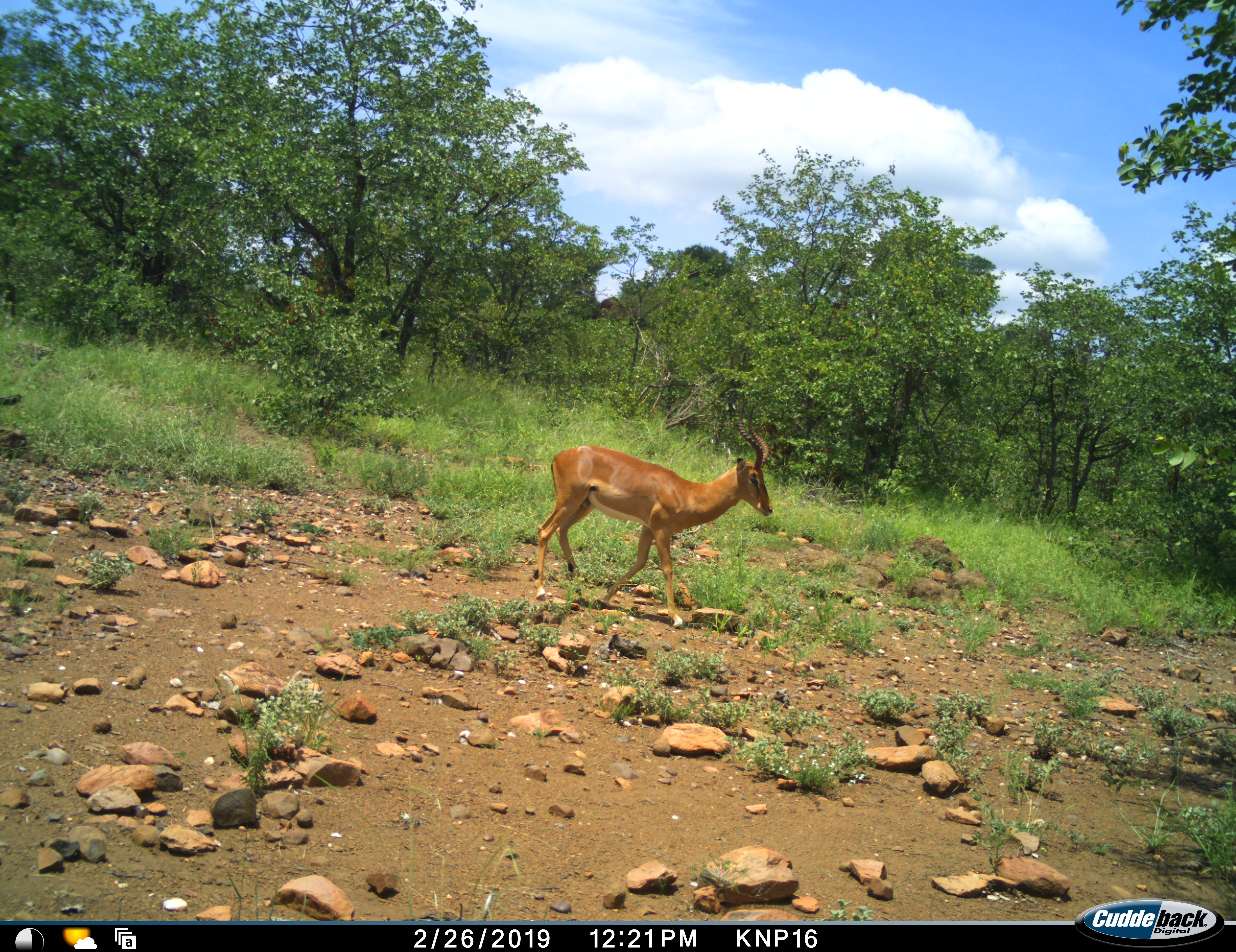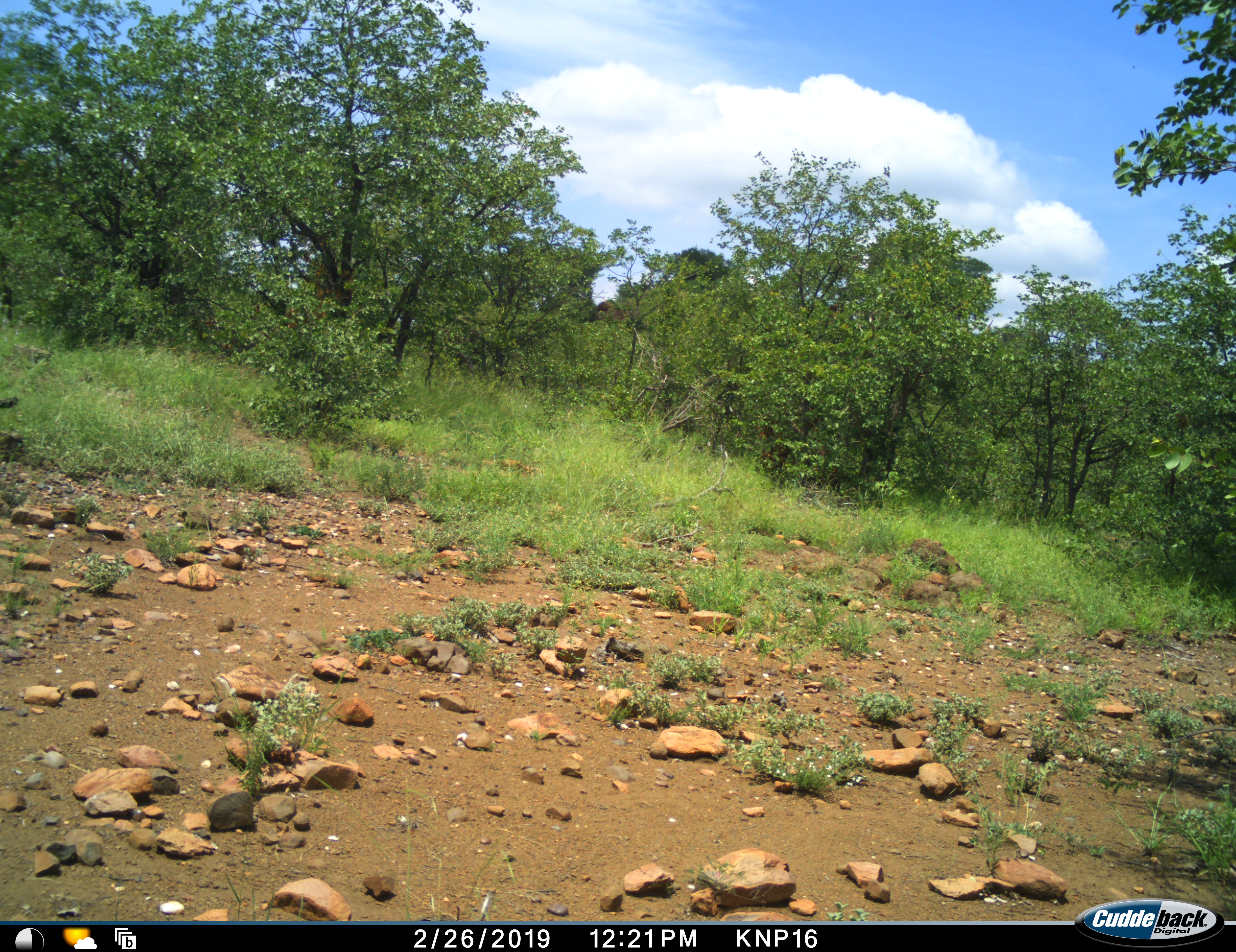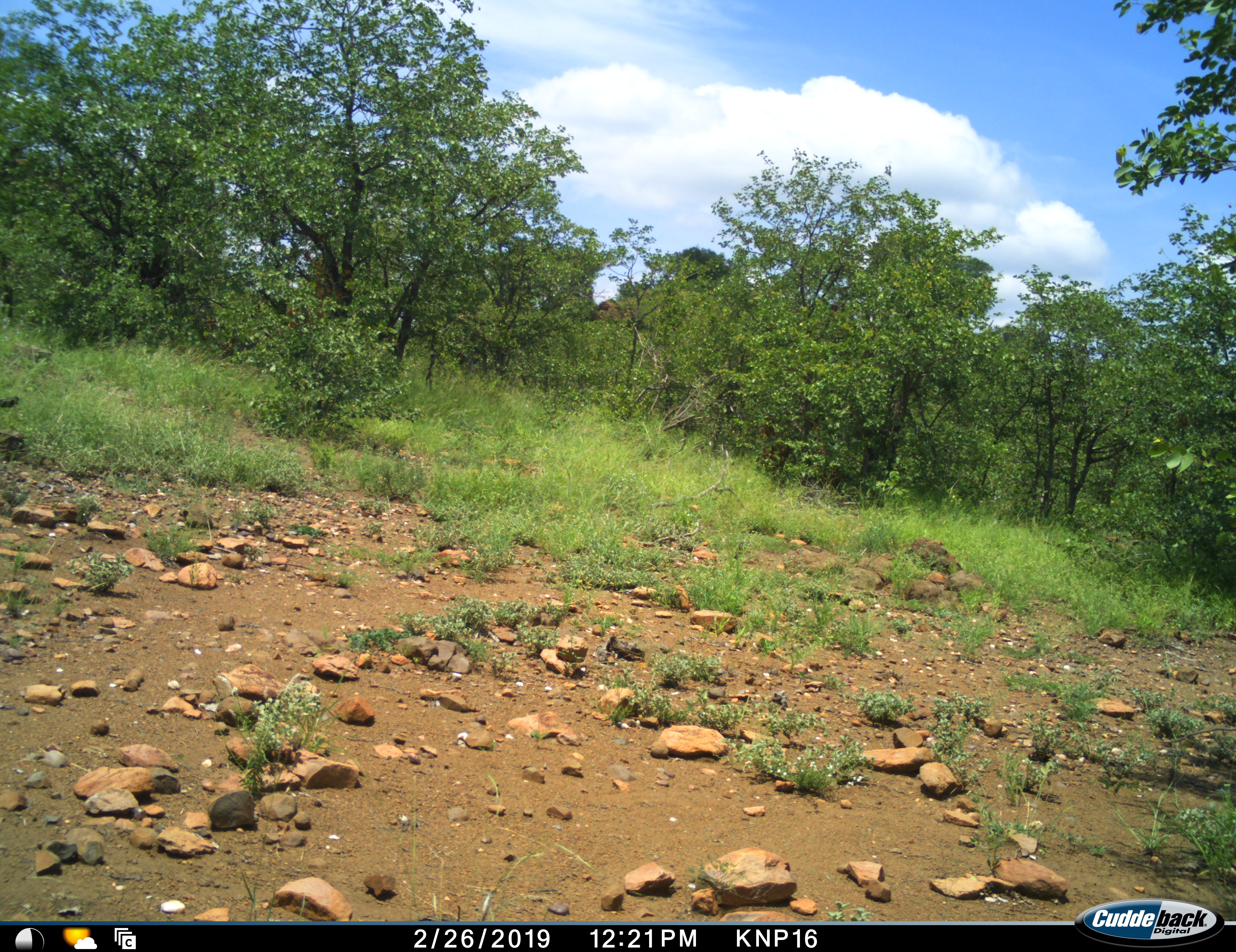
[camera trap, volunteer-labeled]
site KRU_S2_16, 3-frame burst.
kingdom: Animalia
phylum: Chordata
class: Mammalia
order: Artiodactyla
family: Bovidae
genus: Aepyceros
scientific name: Aepyceros melampus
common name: impala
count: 1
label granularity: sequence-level